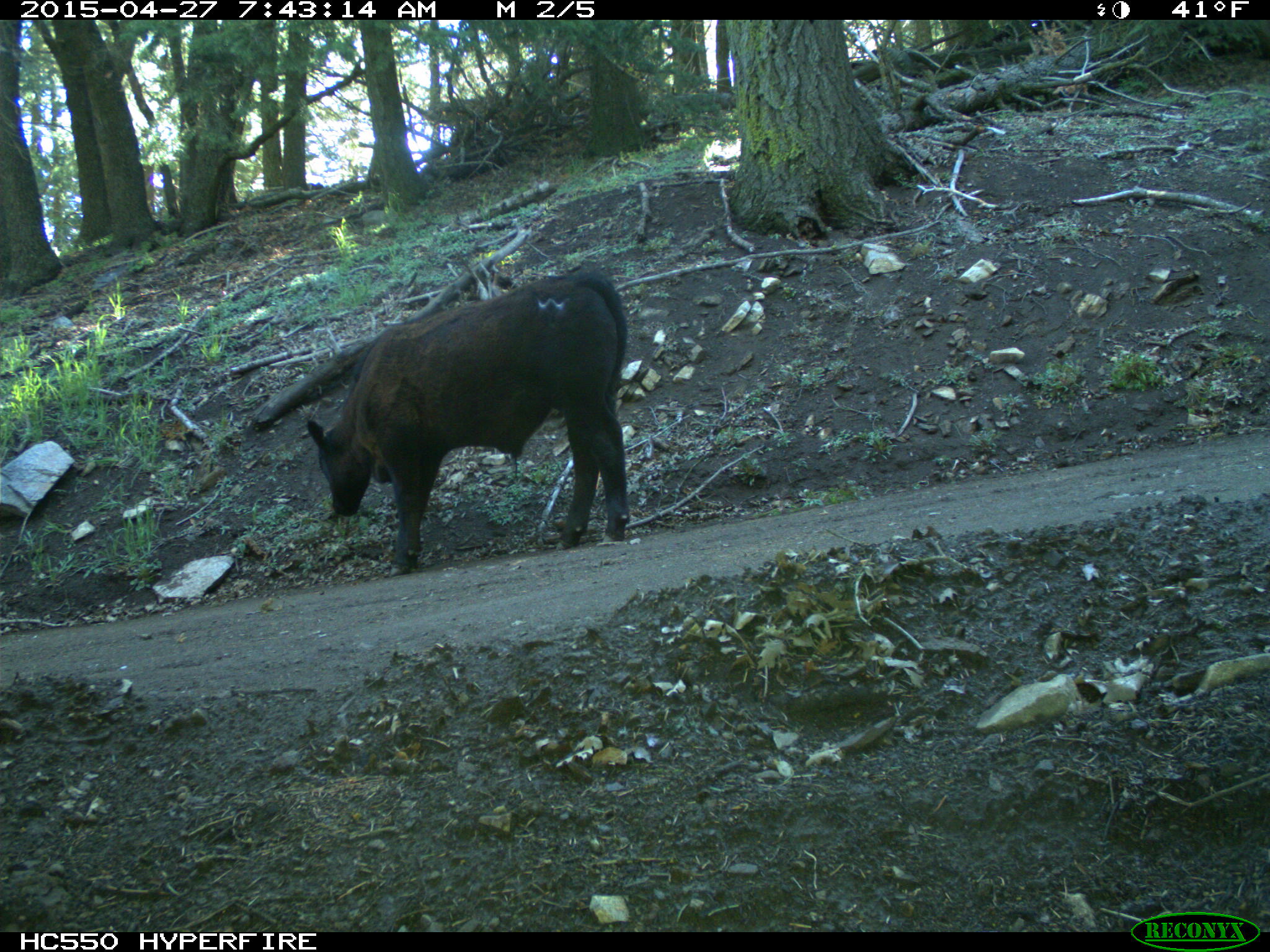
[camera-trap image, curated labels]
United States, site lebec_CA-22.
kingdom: Animalia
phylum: Chordata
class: Mammalia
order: Artiodactyla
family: Bovidae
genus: Bos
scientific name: Bos taurus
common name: domestic cow